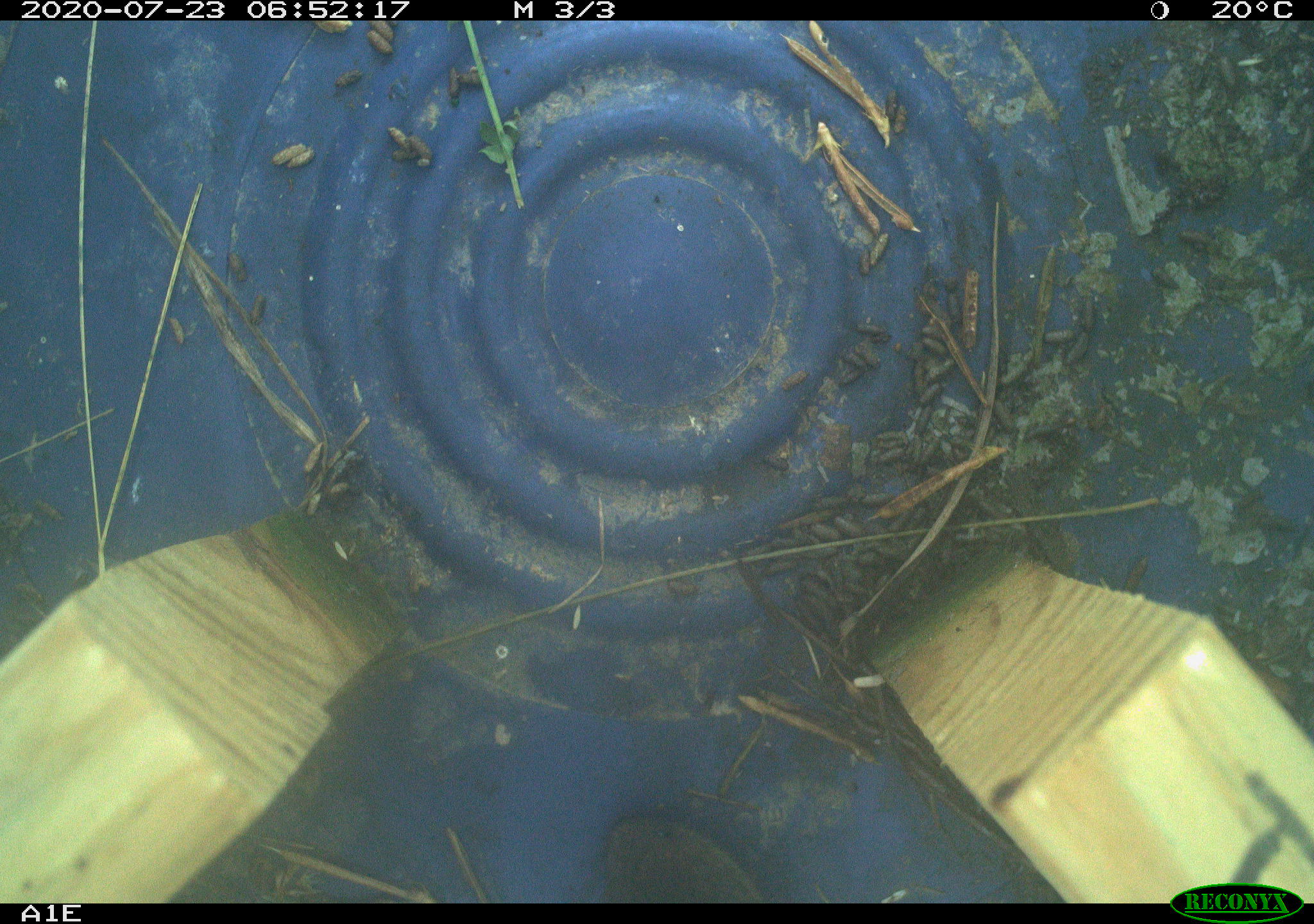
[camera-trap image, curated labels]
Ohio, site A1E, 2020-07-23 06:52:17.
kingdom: Animalia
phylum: Chordata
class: Mammalia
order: Rodentia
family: Cricetidae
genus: Microtus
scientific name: Microtus pennsylvanicus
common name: meadow vole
Meadow vole (Microtus pennsylvanicus).